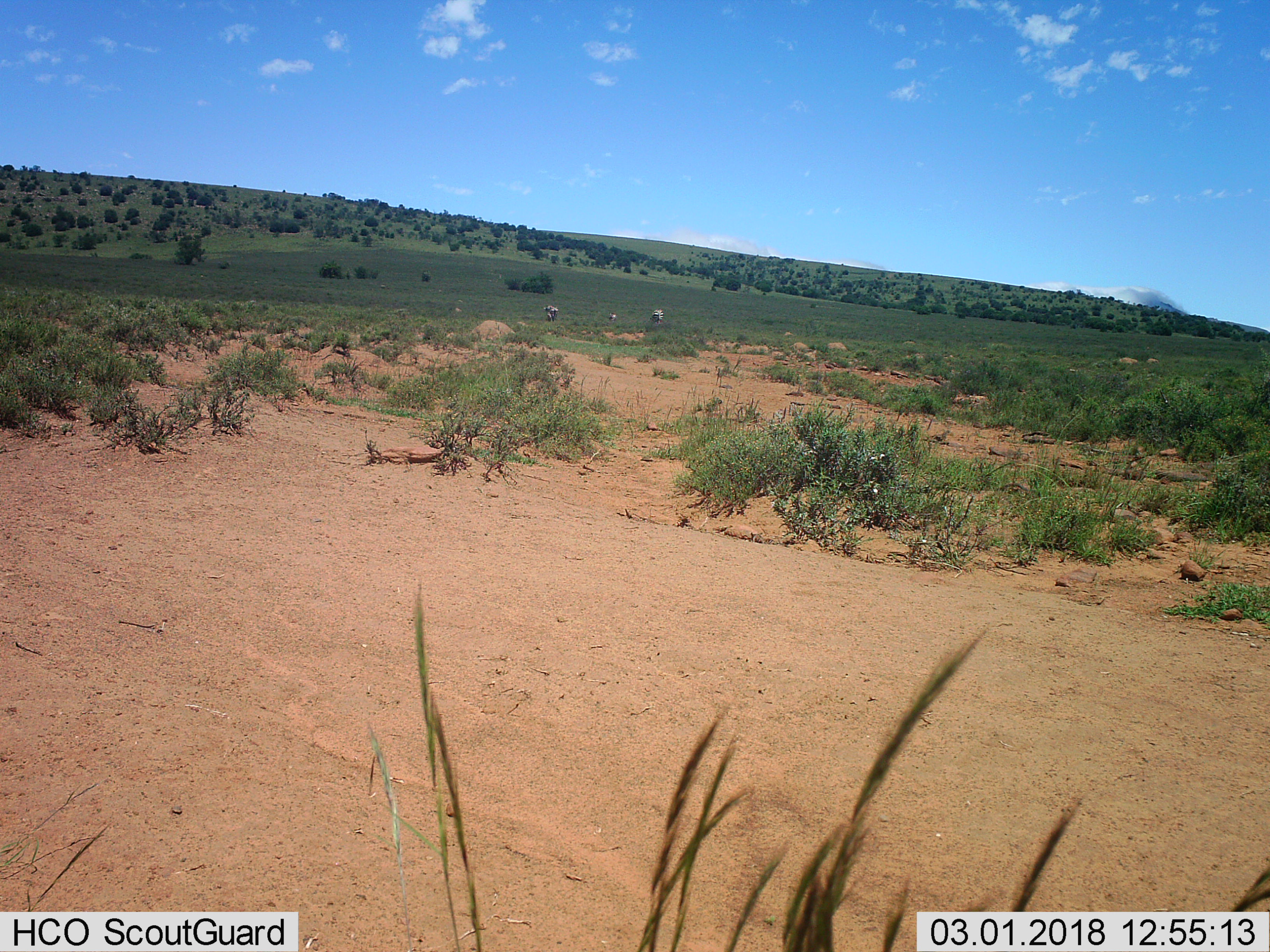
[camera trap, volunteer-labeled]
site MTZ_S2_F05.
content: unidentified animal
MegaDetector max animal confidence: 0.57